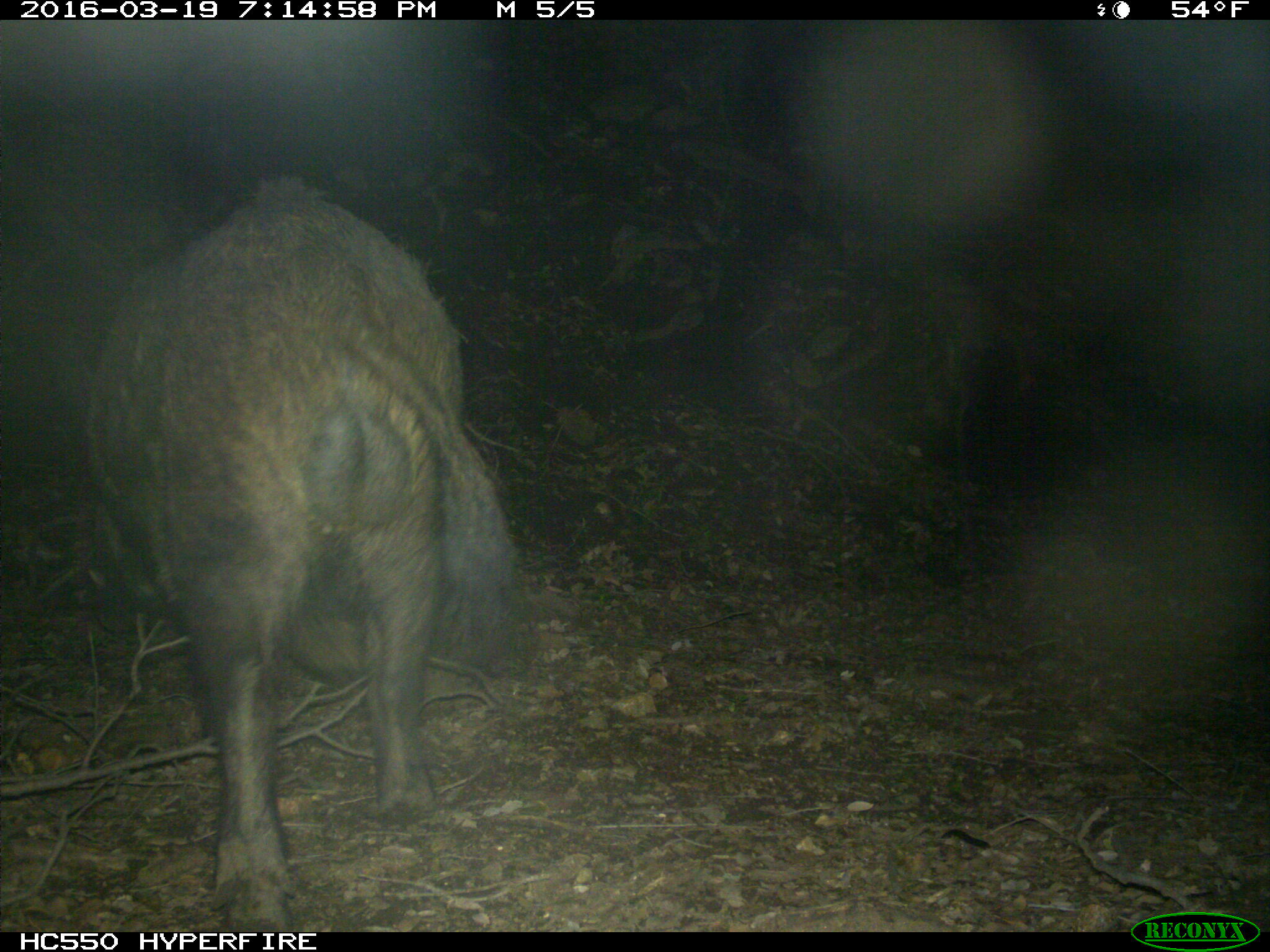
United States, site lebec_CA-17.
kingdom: Animalia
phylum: Chordata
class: Mammalia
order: Artiodactyla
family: Suidae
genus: Sus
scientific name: Sus scrofa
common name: wild boar